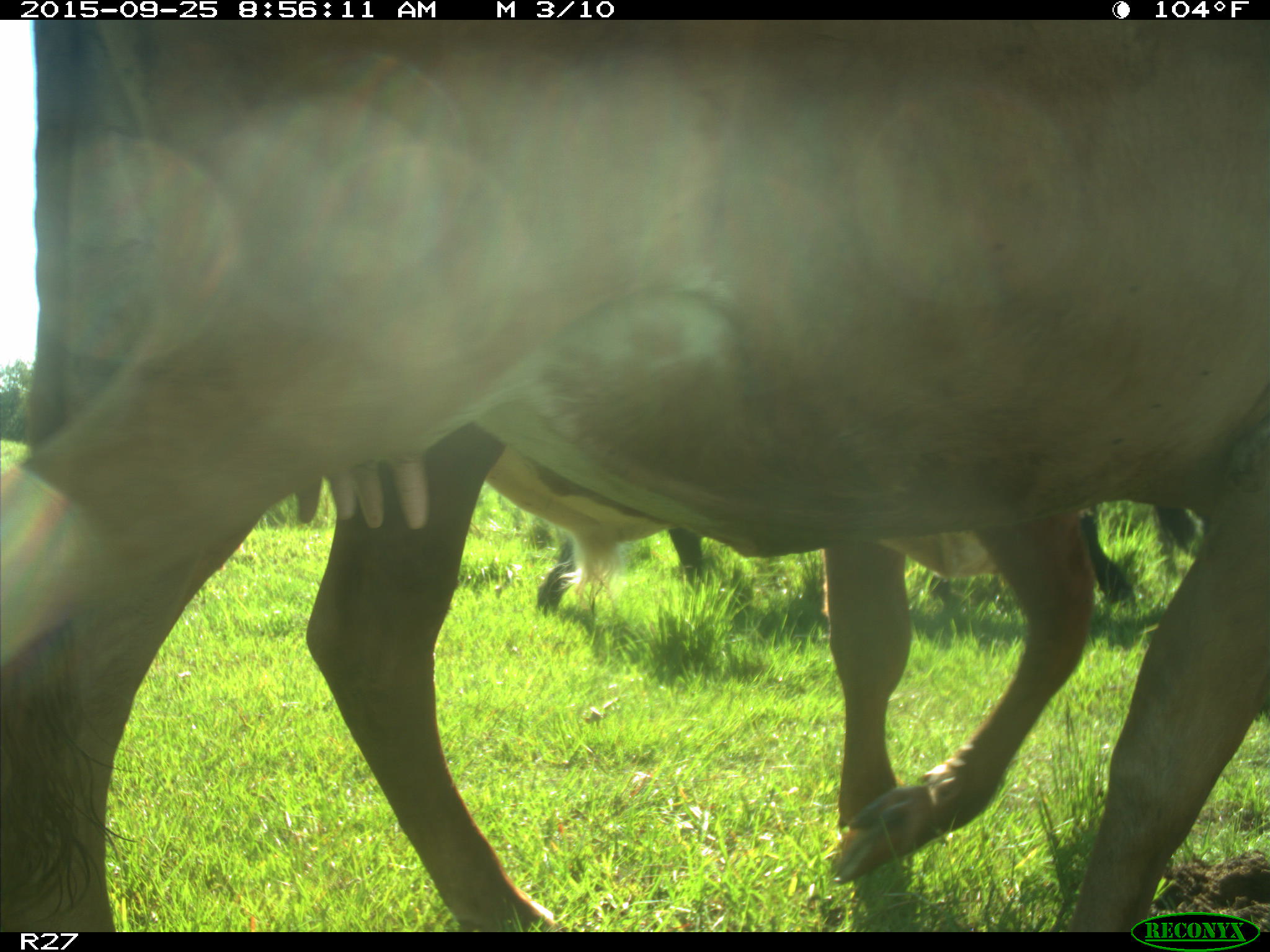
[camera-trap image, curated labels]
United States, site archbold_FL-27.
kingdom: Animalia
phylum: Chordata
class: Mammalia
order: Artiodactyla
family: Bovidae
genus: Bos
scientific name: Bos taurus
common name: domestic cow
Bos taurus (domestic cow).